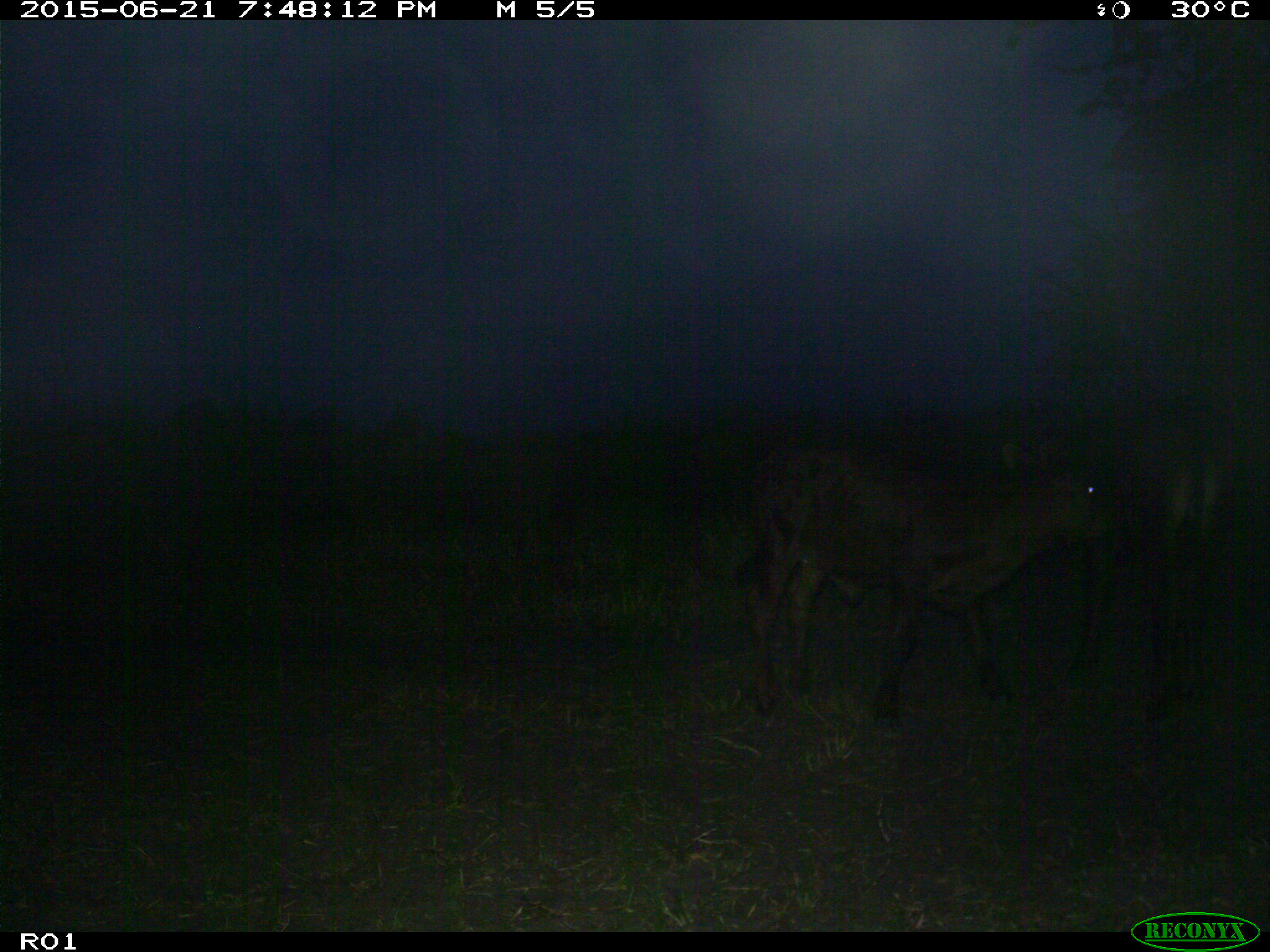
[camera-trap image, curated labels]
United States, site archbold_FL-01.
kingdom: Animalia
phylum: Chordata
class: Mammalia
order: Artiodactyla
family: Bovidae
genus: Bos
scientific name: Bos taurus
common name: domestic cow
Bos taurus (domestic cow).